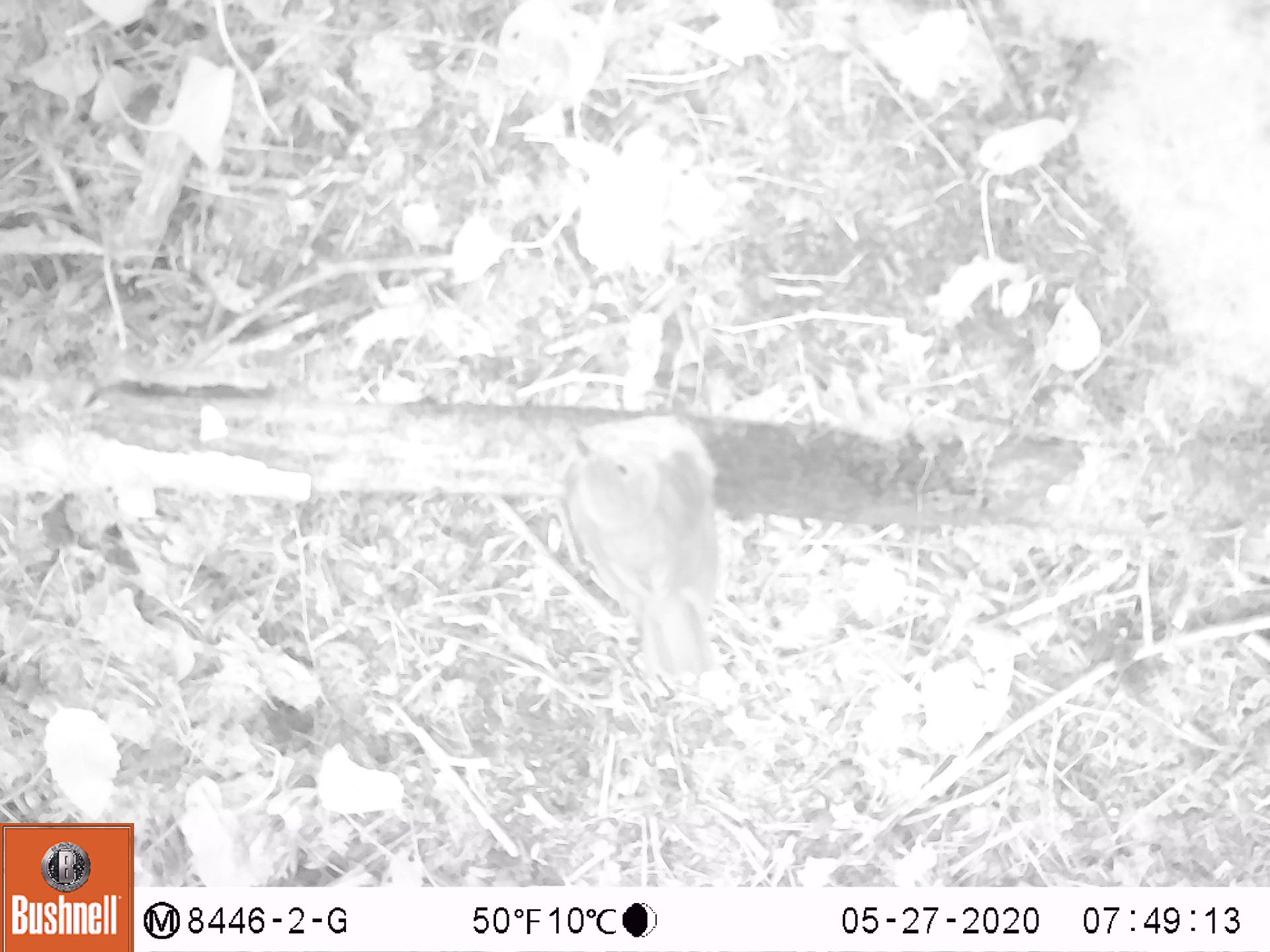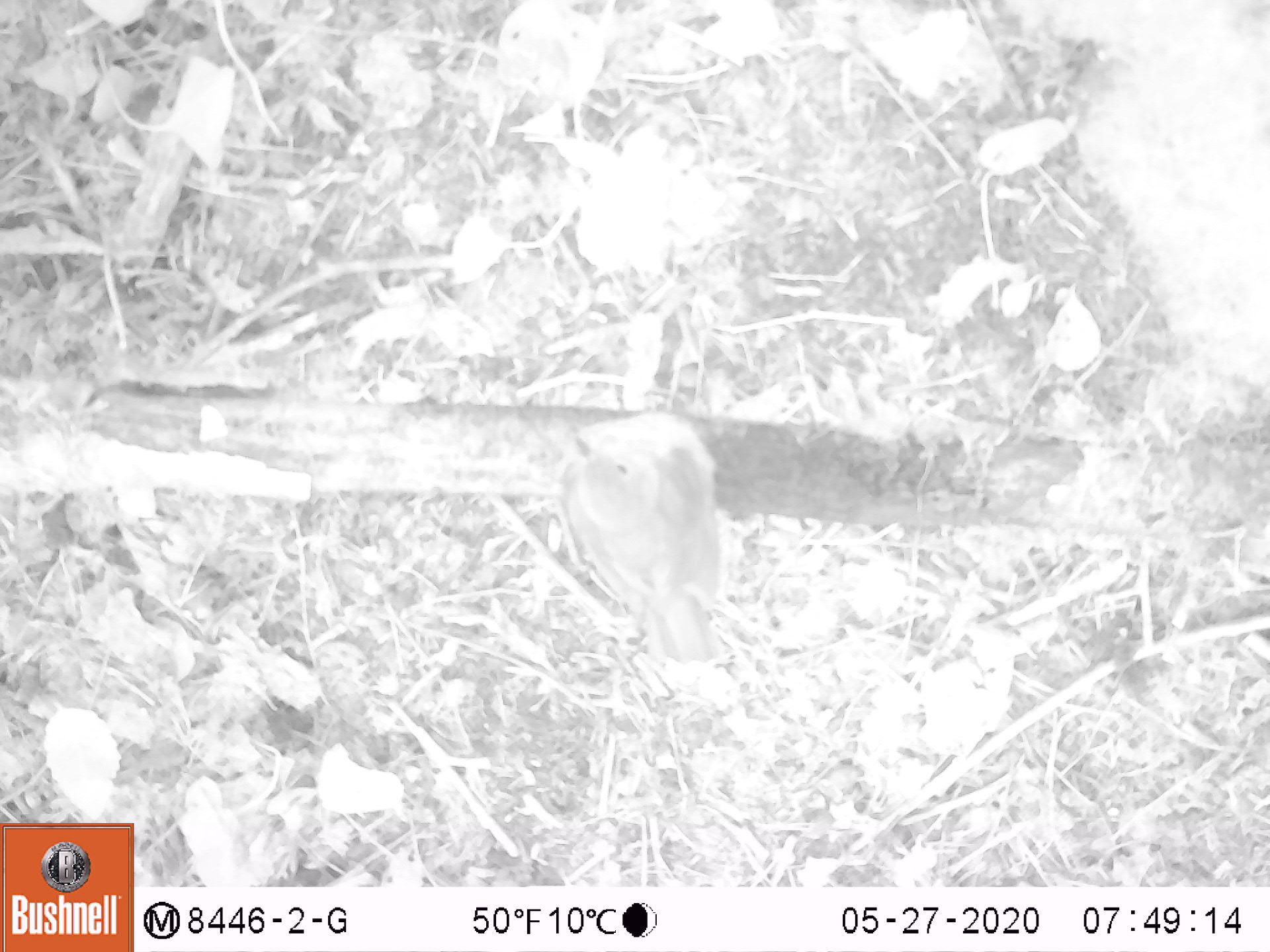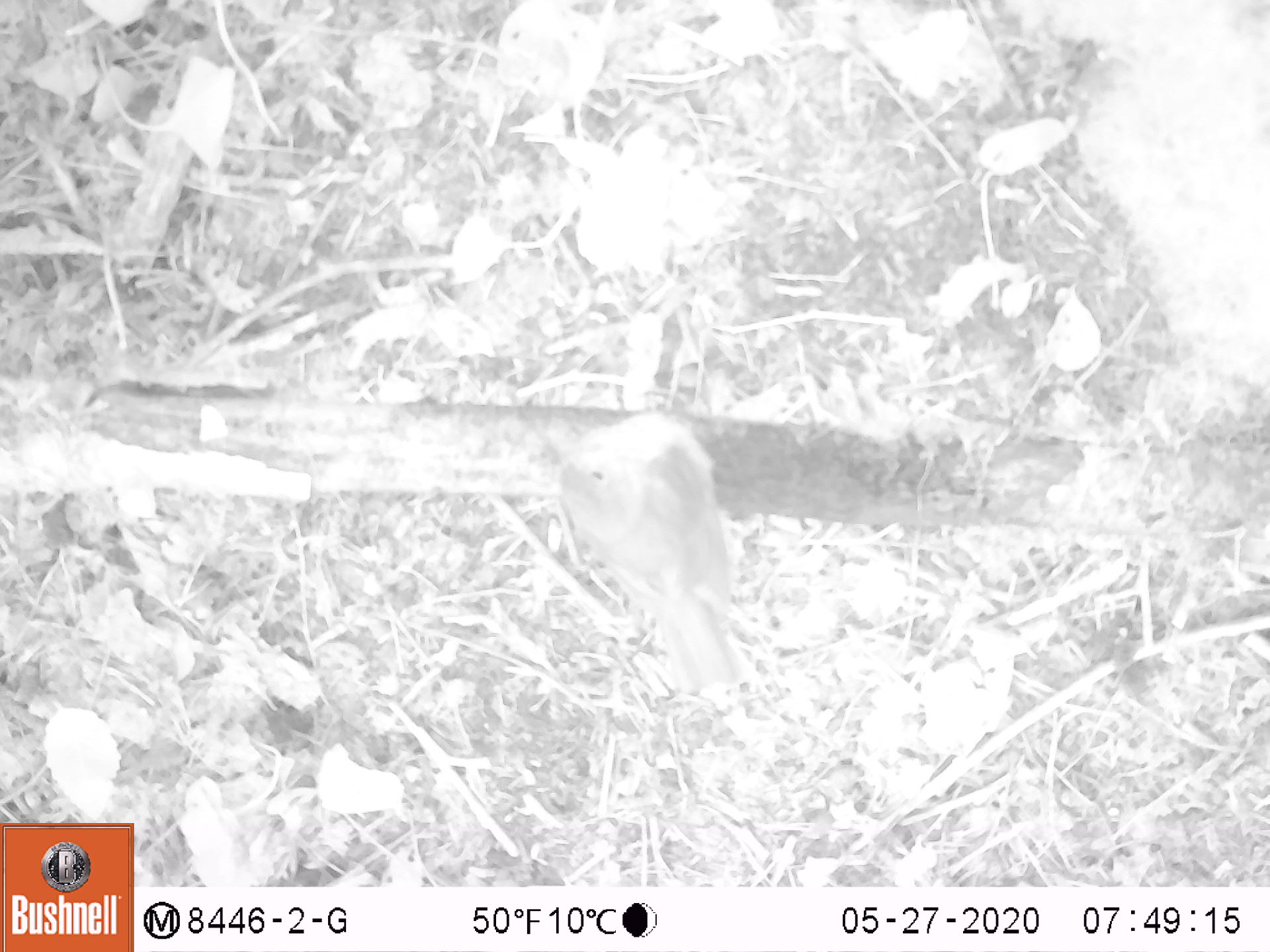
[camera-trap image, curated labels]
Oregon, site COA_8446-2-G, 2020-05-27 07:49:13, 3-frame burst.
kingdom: Animalia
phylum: Chordata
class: Aves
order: Passeriformes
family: Turdidae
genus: Catharus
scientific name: Catharus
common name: brown thrushes and nightingale-thrushes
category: catharus species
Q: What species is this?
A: Catharus species (brown thrushes and nightingale-thrushes) (Catharus).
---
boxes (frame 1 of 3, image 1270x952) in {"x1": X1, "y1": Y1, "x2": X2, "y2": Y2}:
catharus species: {"x1": 552, "y1": 397, "x2": 746, "y2": 693}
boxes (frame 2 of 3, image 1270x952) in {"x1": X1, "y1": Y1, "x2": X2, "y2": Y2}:
catharus species: {"x1": 554, "y1": 397, "x2": 770, "y2": 679}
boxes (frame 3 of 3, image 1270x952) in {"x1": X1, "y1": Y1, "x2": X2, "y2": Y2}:
catharus species: {"x1": 545, "y1": 391, "x2": 755, "y2": 706}